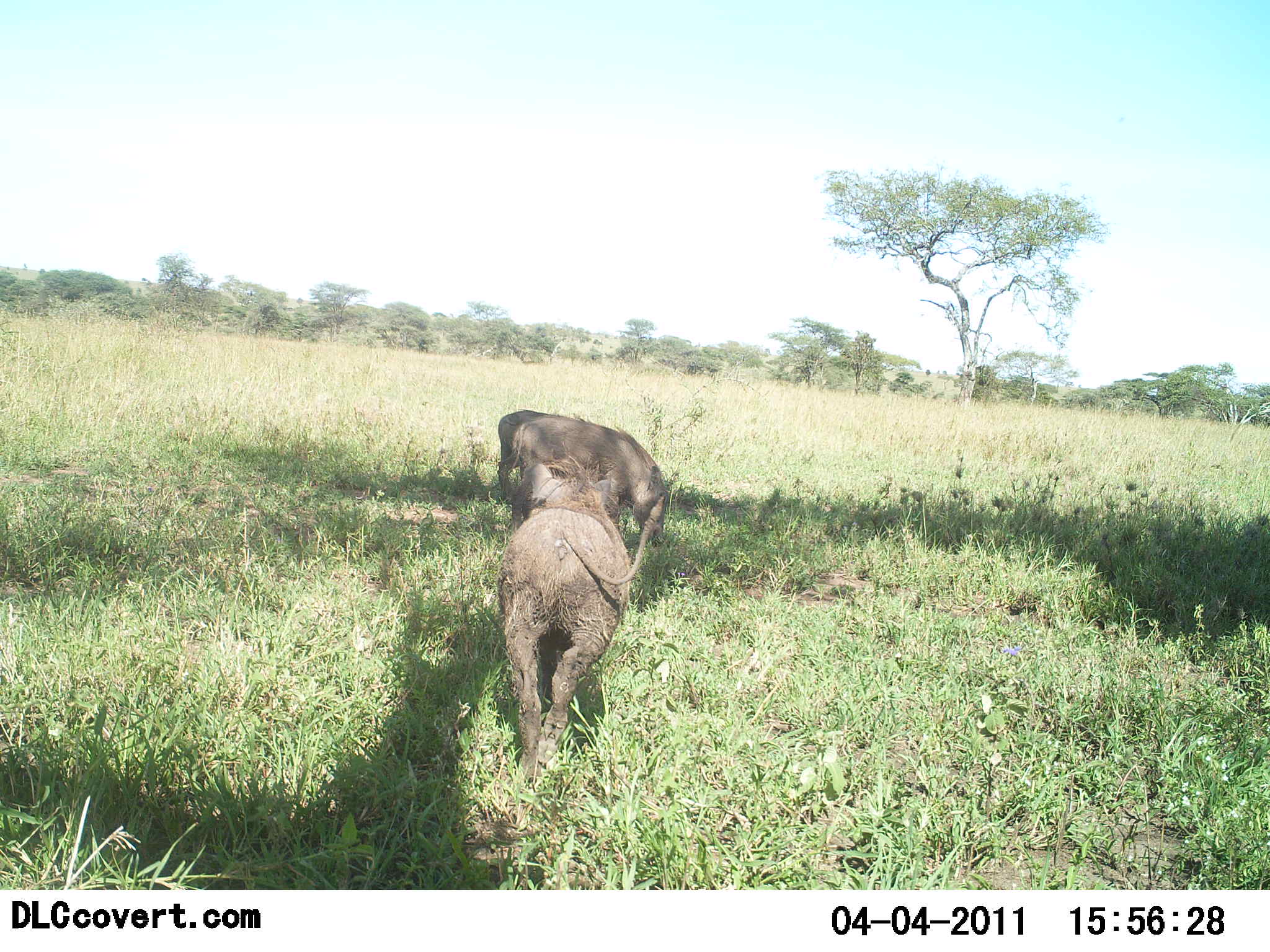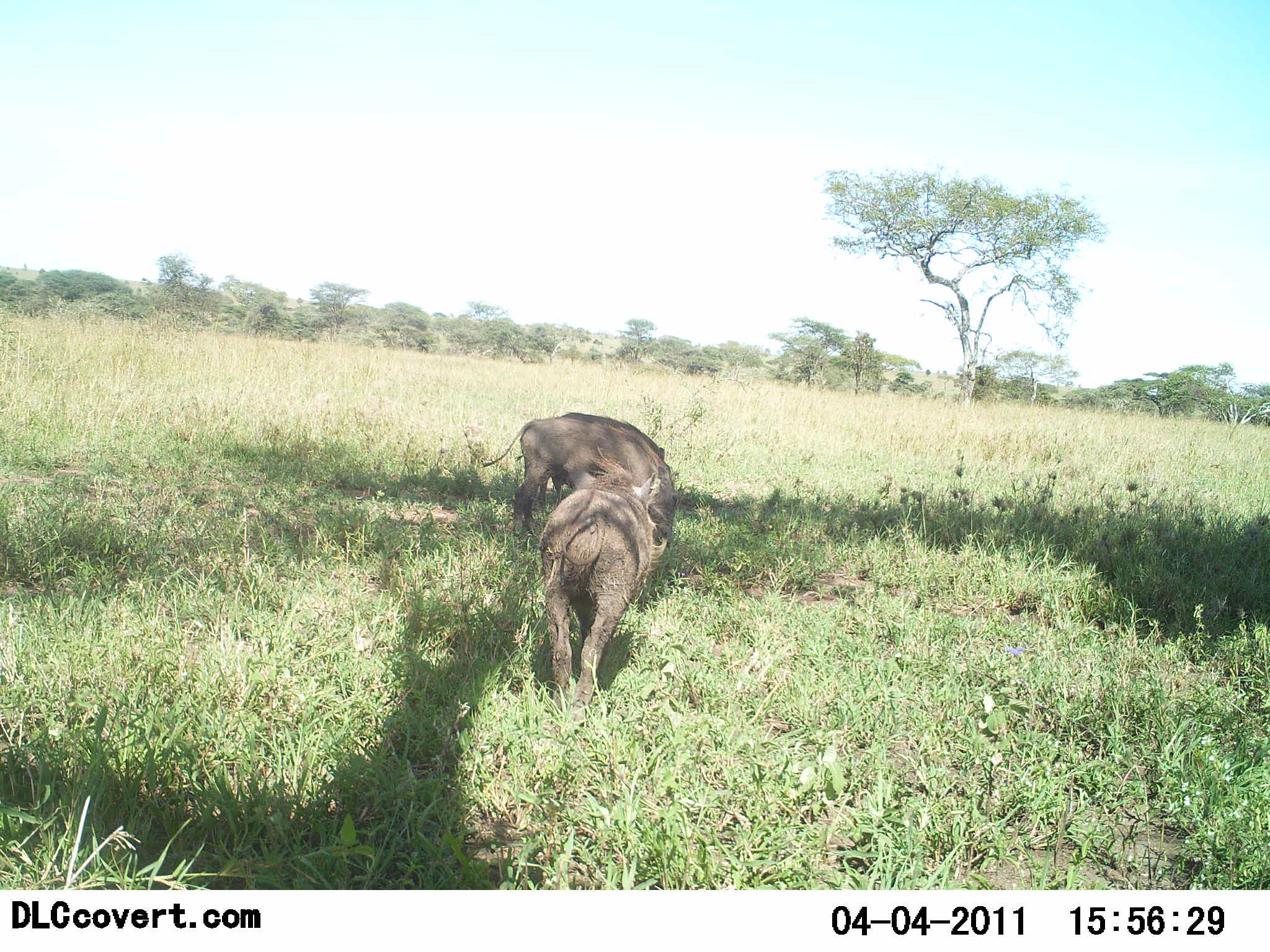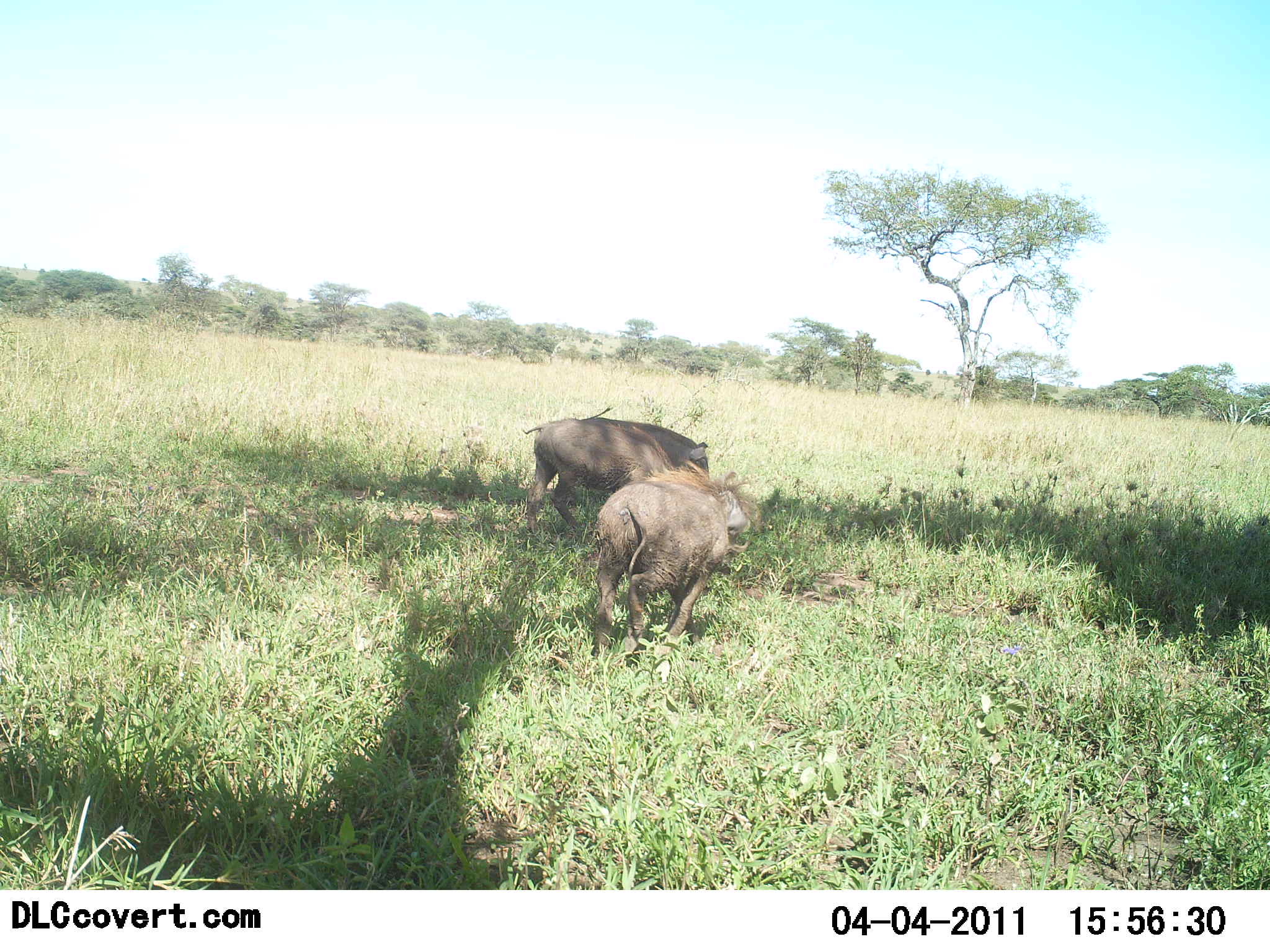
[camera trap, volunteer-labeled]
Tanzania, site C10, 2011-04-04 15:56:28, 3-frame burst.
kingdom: Animalia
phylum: Chordata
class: Mammalia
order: Artiodactyla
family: Suidae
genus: Phacochoerus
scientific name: Phacochoerus africanus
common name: warthog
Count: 2.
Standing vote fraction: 0%.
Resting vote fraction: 0%.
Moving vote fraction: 33%.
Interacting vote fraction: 8%.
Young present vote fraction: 0%.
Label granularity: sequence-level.